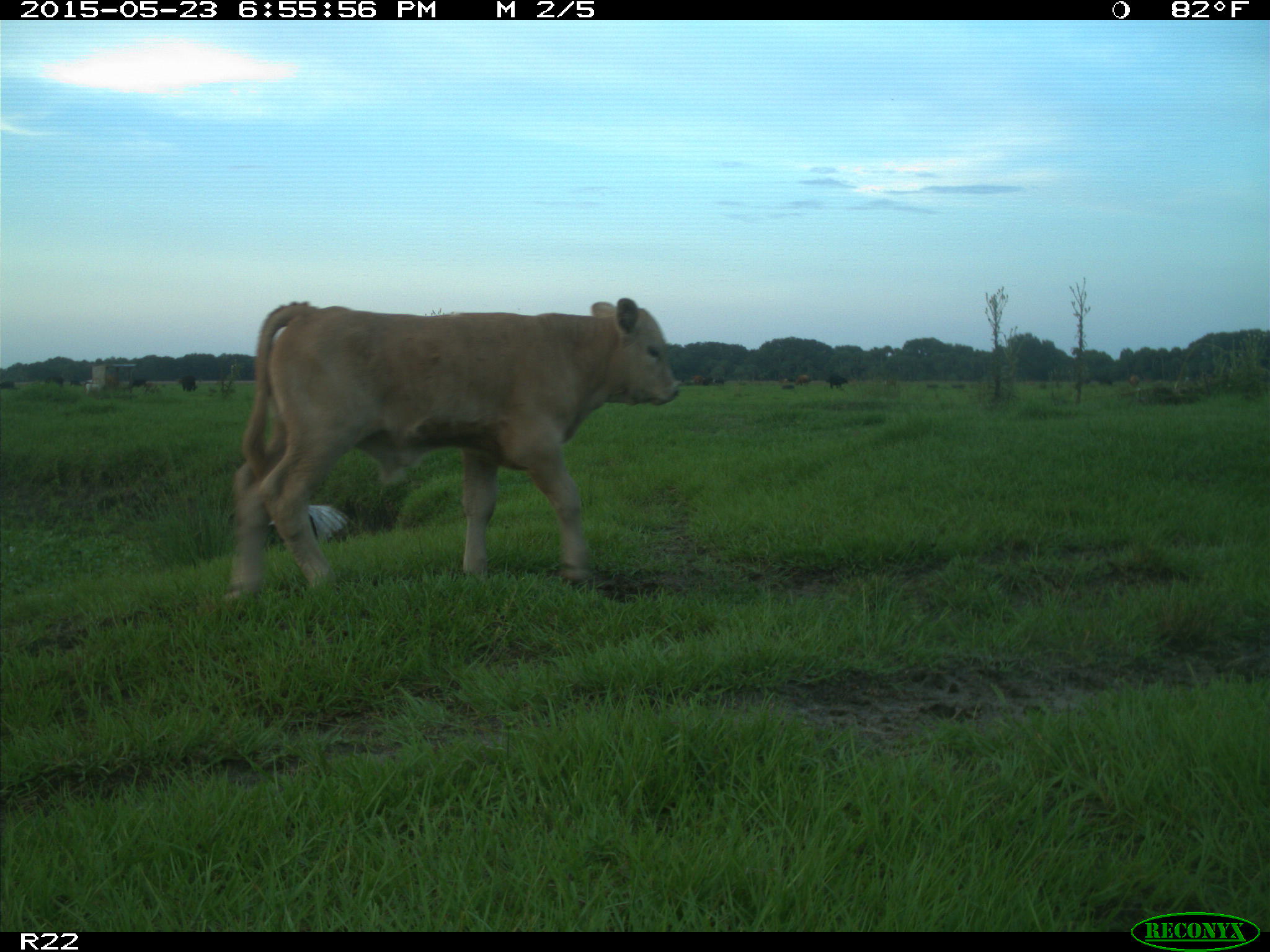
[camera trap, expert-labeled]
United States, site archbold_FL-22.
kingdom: Animalia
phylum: Chordata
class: Mammalia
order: Artiodactyla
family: Bovidae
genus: Bos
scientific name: Bos taurus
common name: domestic cow